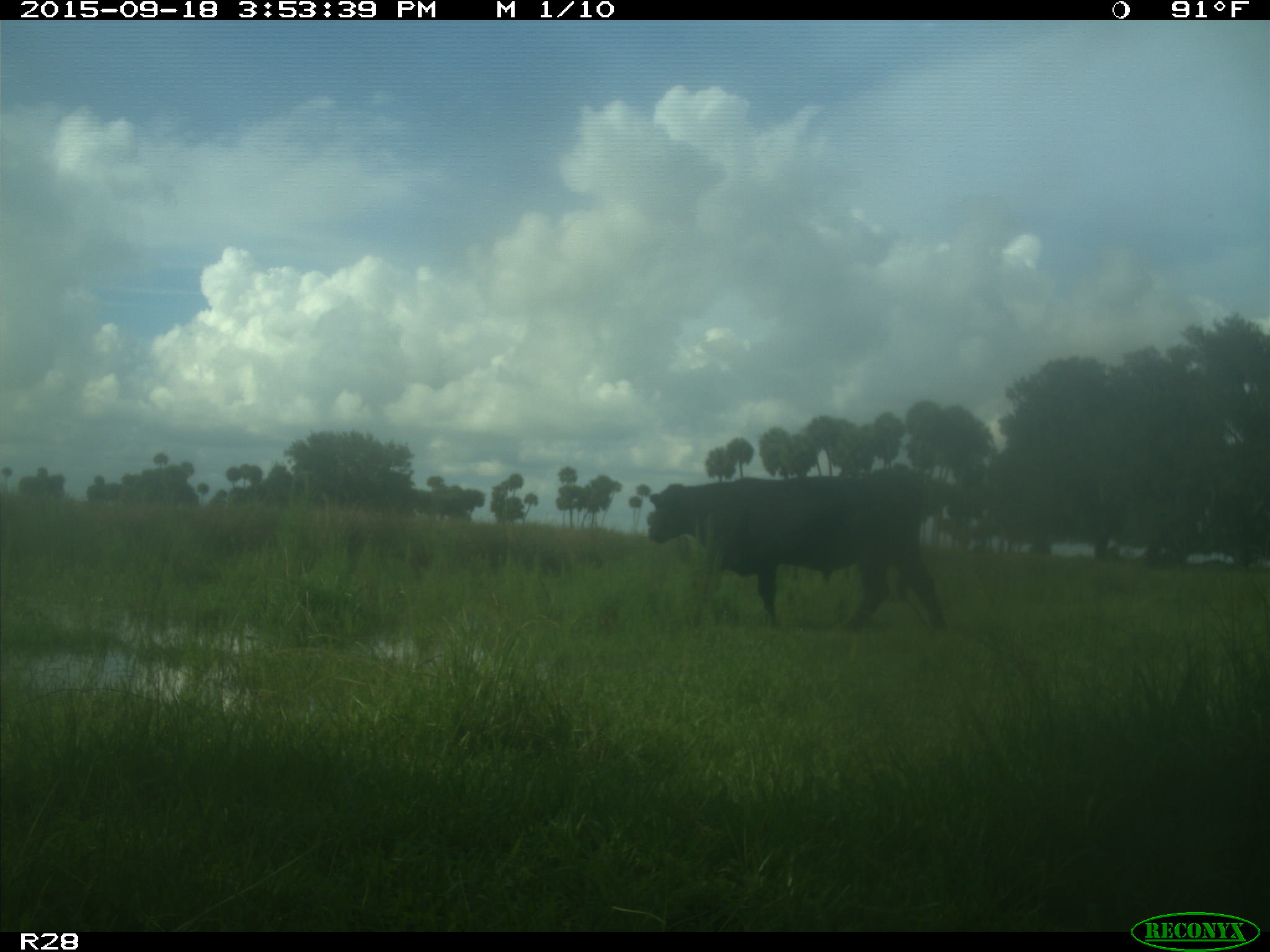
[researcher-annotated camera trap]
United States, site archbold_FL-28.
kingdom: Animalia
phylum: Chordata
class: Mammalia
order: Artiodactyla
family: Bovidae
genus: Bos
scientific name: Bos taurus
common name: domestic cow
Bos taurus (domestic cow).